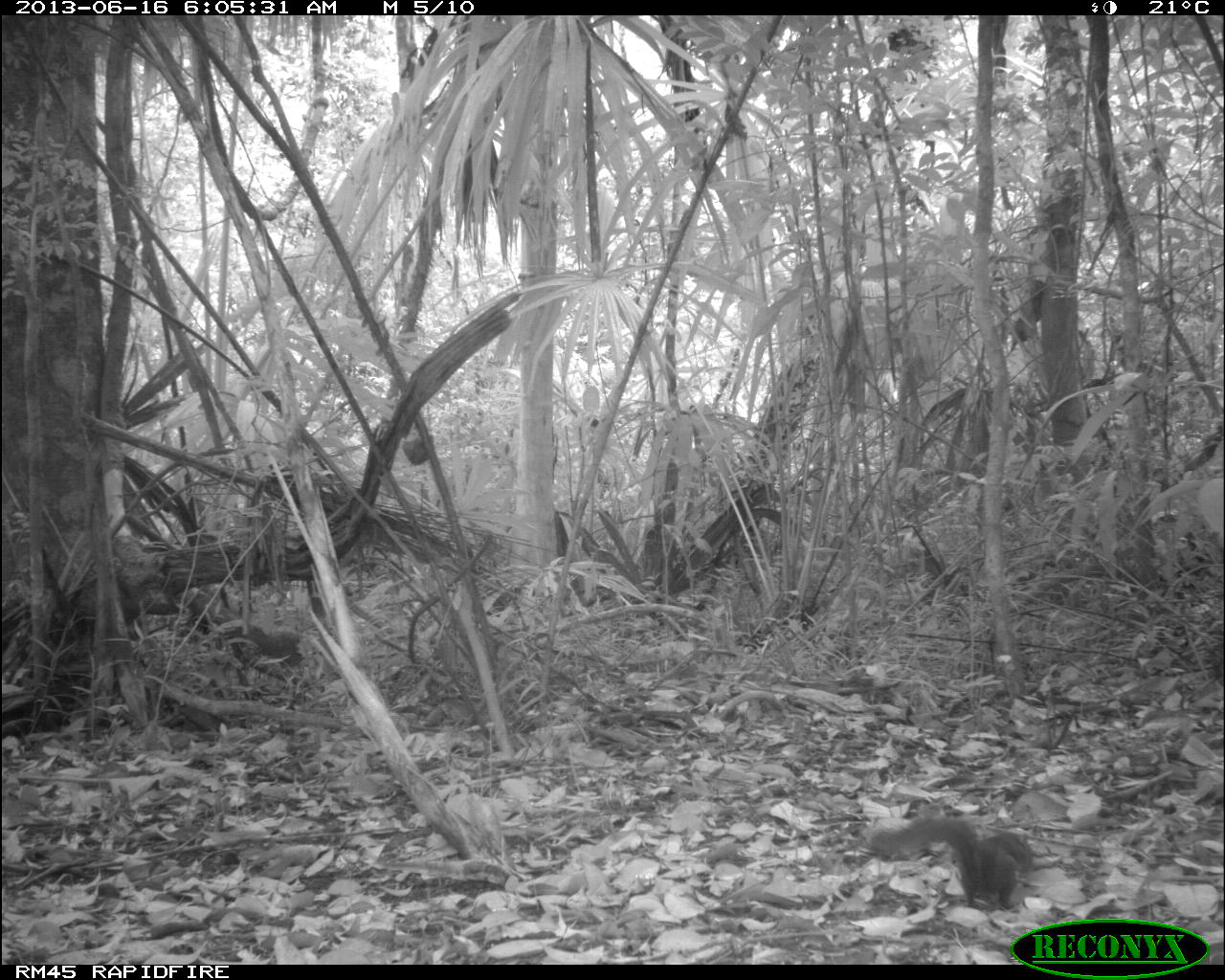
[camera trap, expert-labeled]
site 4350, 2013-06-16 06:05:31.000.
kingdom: Animalia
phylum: Chordata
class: Mammalia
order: Rodentia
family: Sciuridae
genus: Sciurus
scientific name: Sciurus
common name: squirrel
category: sciurus sp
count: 1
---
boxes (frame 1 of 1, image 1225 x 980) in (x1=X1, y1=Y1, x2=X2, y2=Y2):
sciurus sp: (x1=869, y1=814, x2=1033, y2=909)